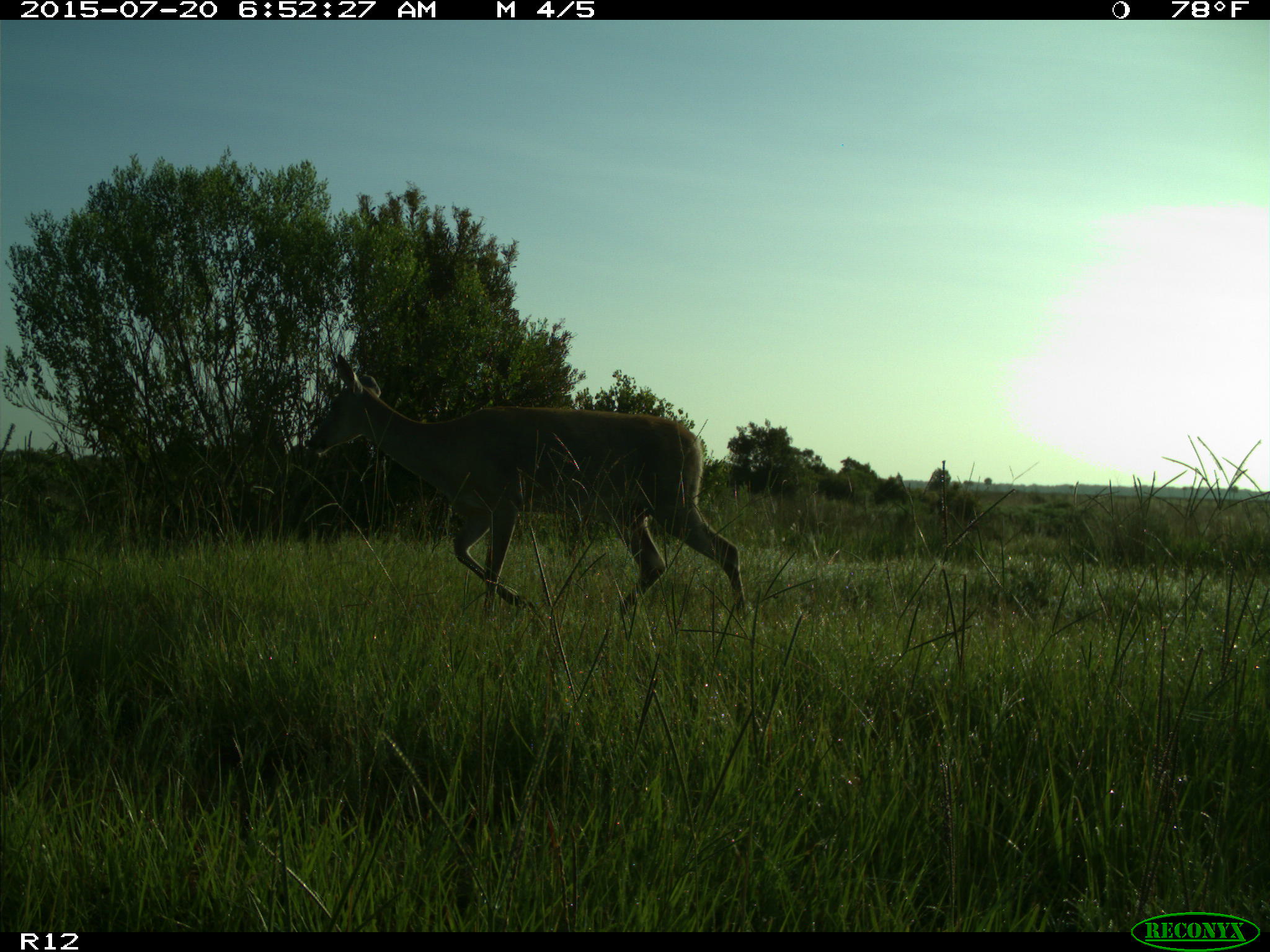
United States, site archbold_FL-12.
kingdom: Animalia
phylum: Chordata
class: Mammalia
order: Artiodactyla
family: Cervidae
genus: Odocoileus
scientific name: Odocoileus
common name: deer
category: unidentified deer